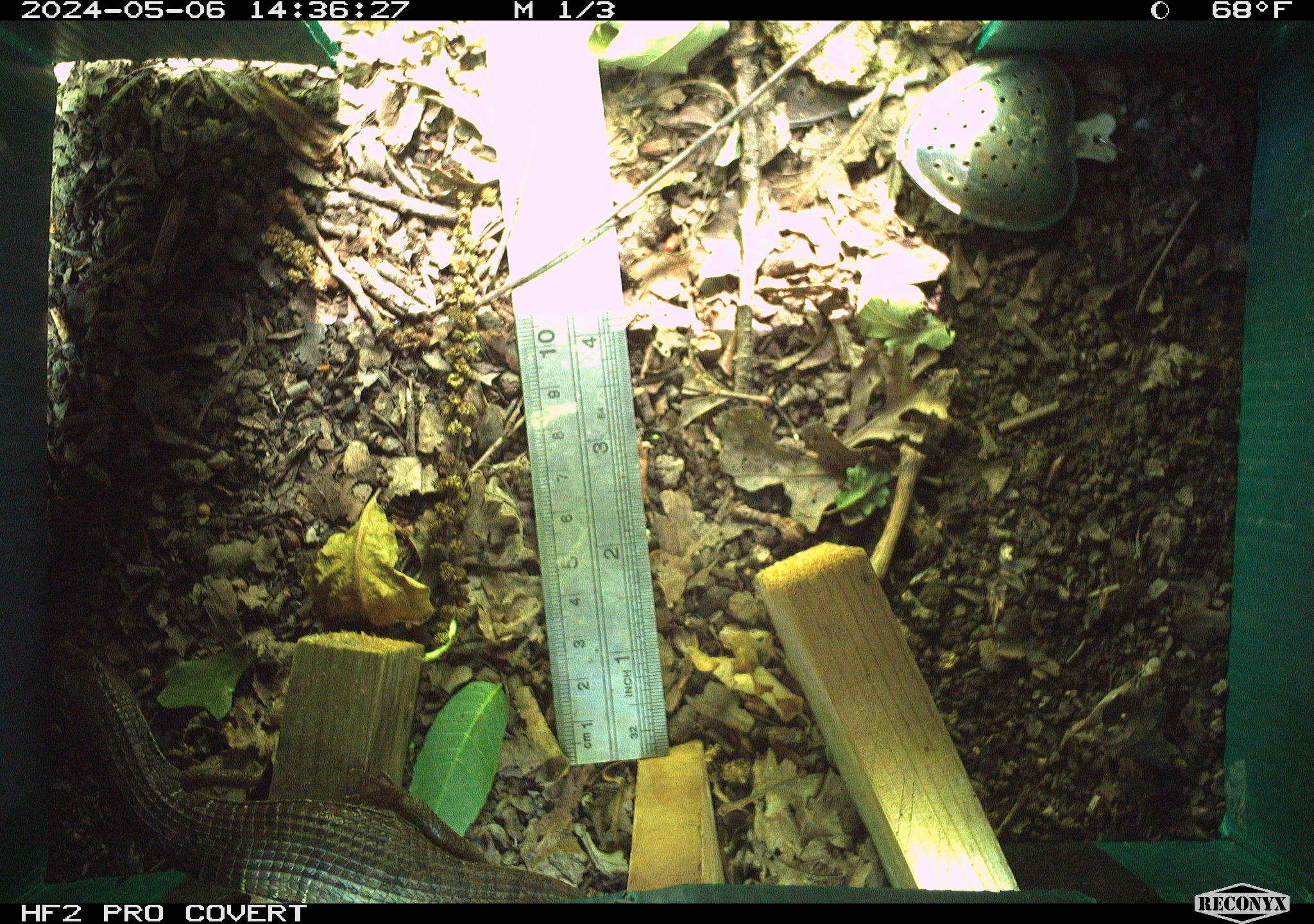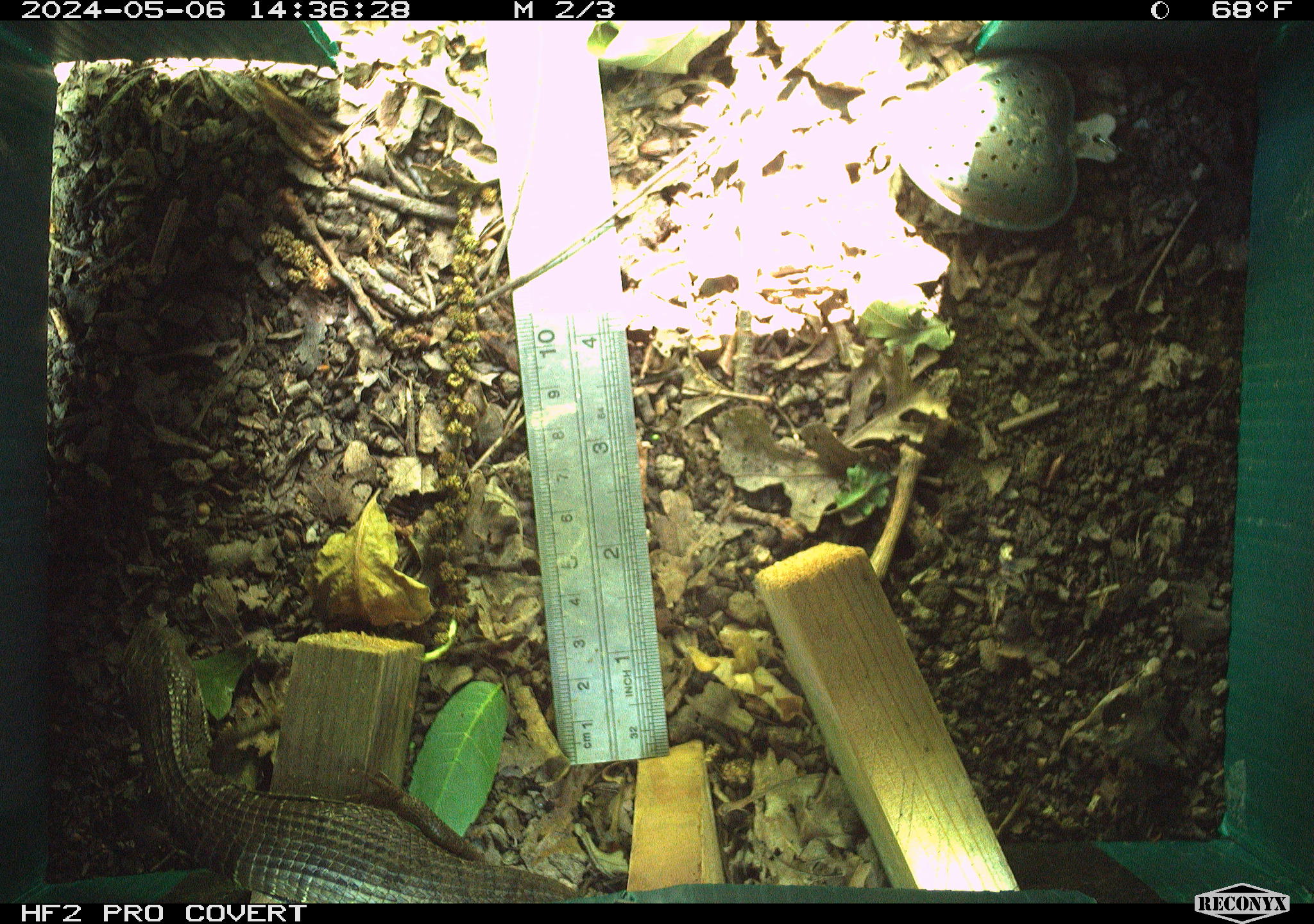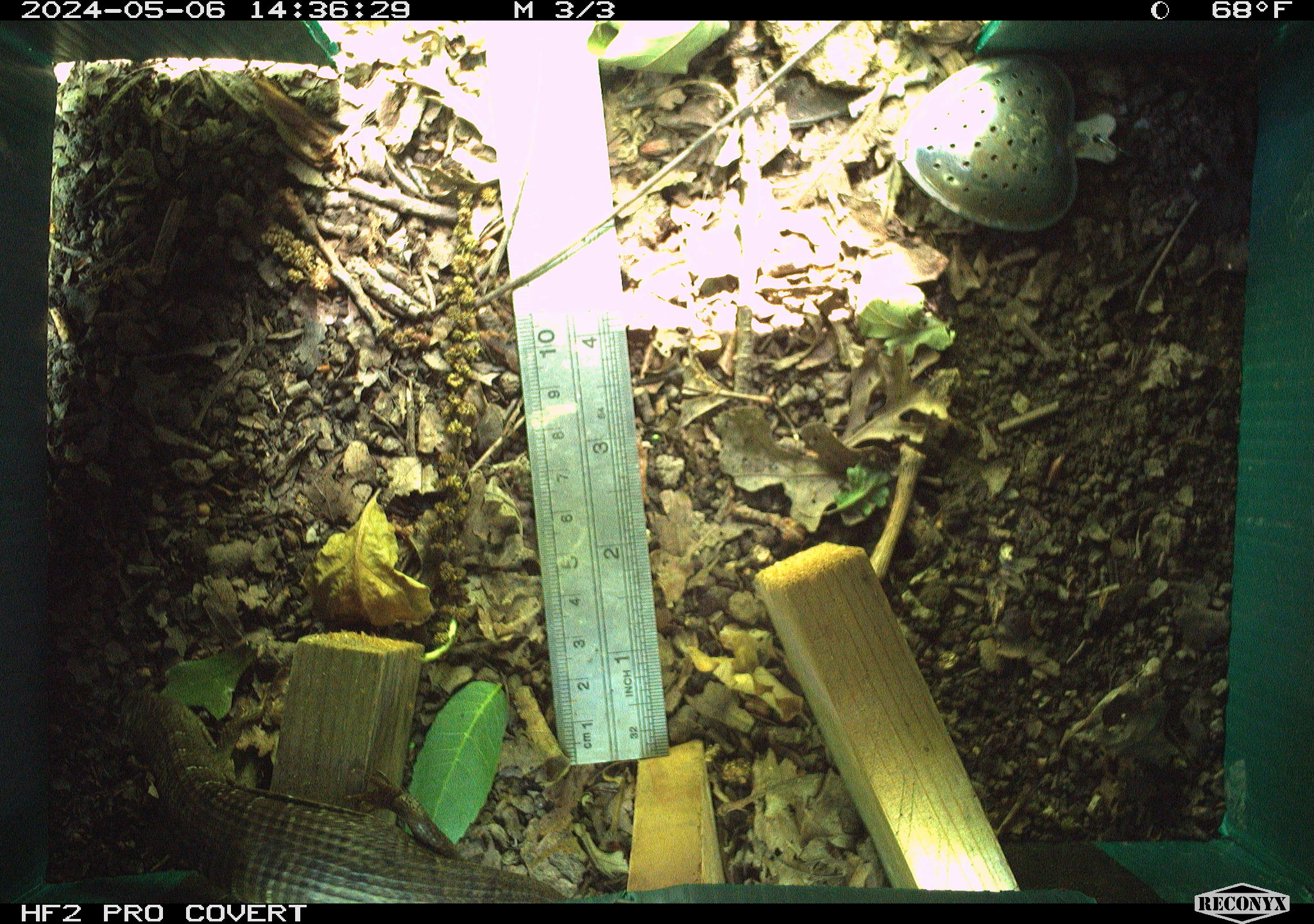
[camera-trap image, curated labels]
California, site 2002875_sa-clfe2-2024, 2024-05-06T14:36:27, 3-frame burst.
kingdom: Animalia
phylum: Chordata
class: Reptilia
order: Squamata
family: Anguidae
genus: Elgaria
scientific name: Elgaria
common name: alligator lizards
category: elgaria species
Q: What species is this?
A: Elgaria species (alligator lizards) (Elgaria).